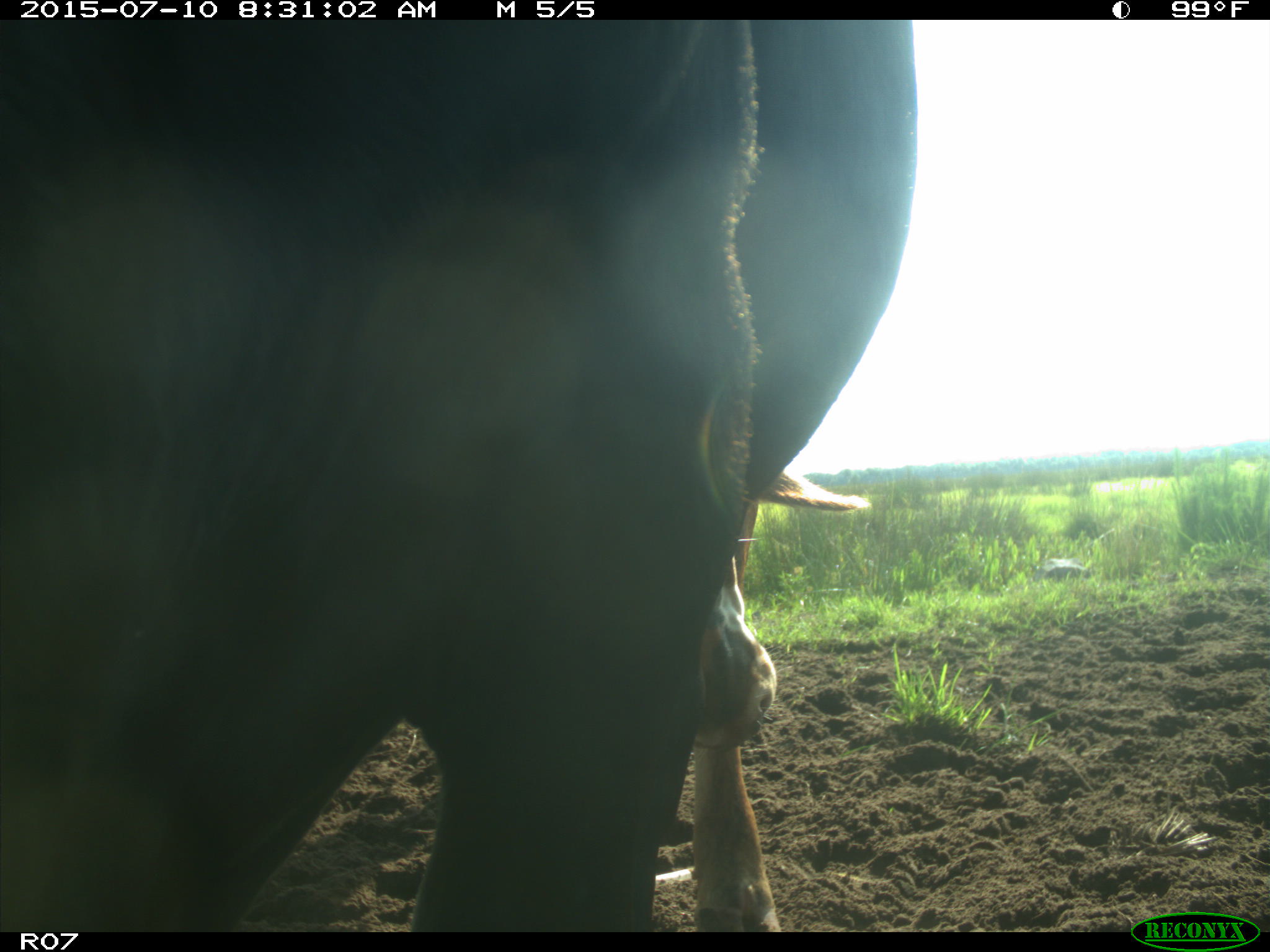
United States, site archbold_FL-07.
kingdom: Animalia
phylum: Chordata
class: Mammalia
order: Artiodactyla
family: Bovidae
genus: Bos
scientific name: Bos taurus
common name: domestic cow